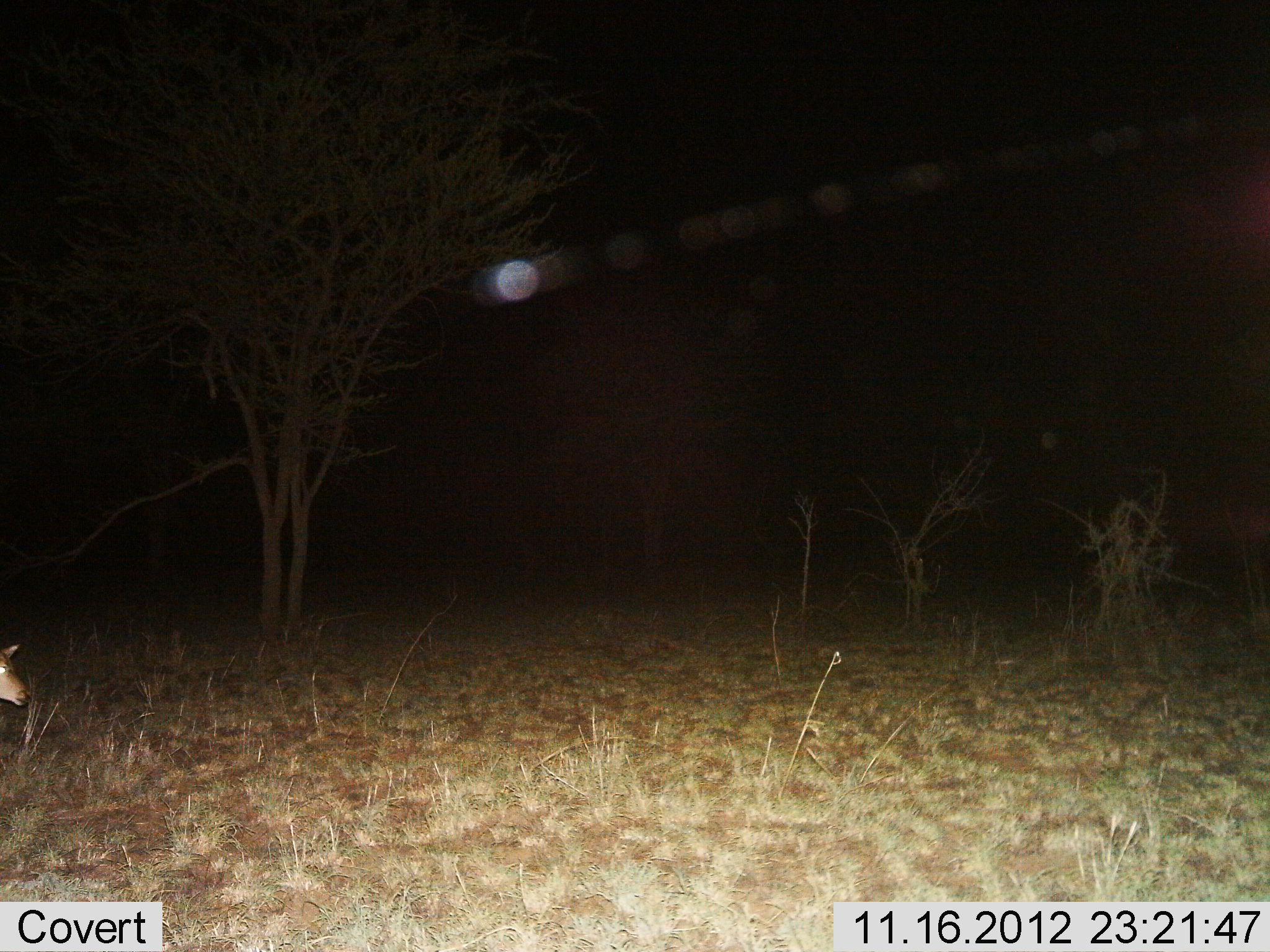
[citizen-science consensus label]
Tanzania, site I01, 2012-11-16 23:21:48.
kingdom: Animalia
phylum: Chordata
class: Mammalia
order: Artiodactyla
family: Bovidae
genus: Redunca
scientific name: Redunca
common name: reedbuck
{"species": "reedbuck (Redunca)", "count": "1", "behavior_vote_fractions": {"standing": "60%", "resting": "0%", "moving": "20%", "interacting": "0%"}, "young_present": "0%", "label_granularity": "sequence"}